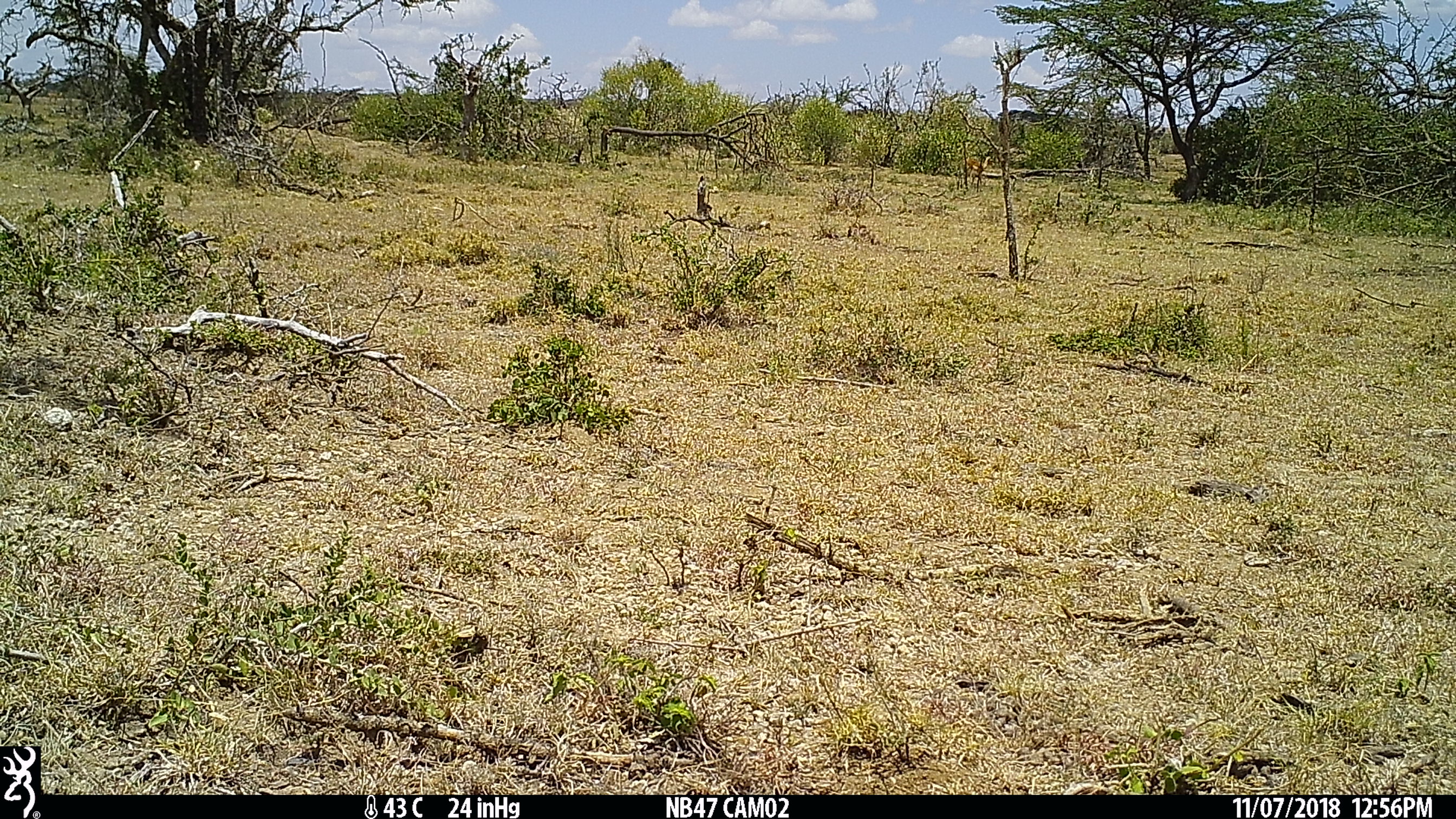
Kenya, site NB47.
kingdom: Animalia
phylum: Chordata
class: Mammalia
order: Artiodactyla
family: Bovidae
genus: Aepyceros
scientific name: Aepyceros melampus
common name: impala